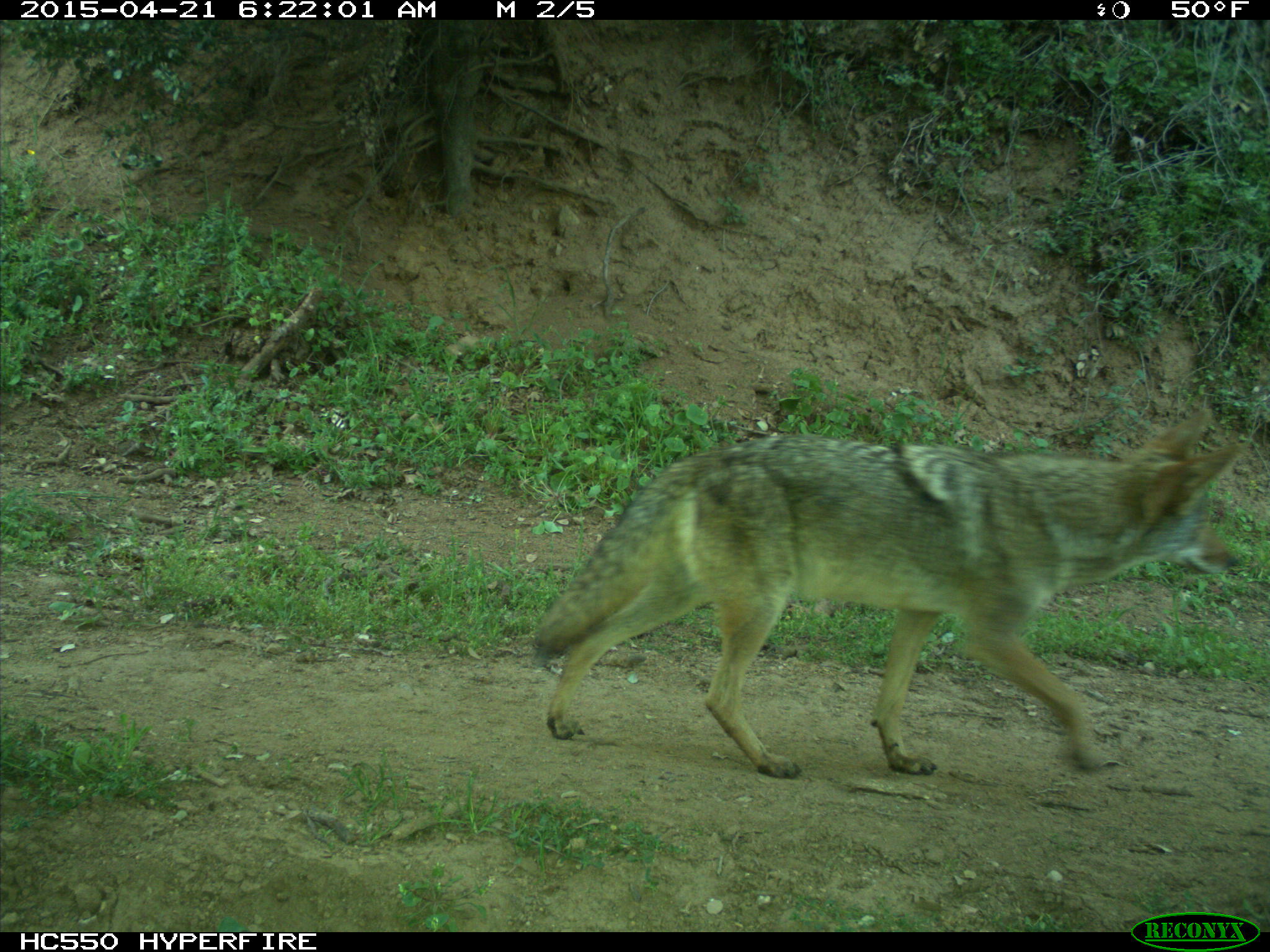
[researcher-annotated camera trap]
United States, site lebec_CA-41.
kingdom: Animalia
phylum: Chordata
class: Mammalia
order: Carnivora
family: Canidae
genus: Canis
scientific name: Canis latrans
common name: coyote